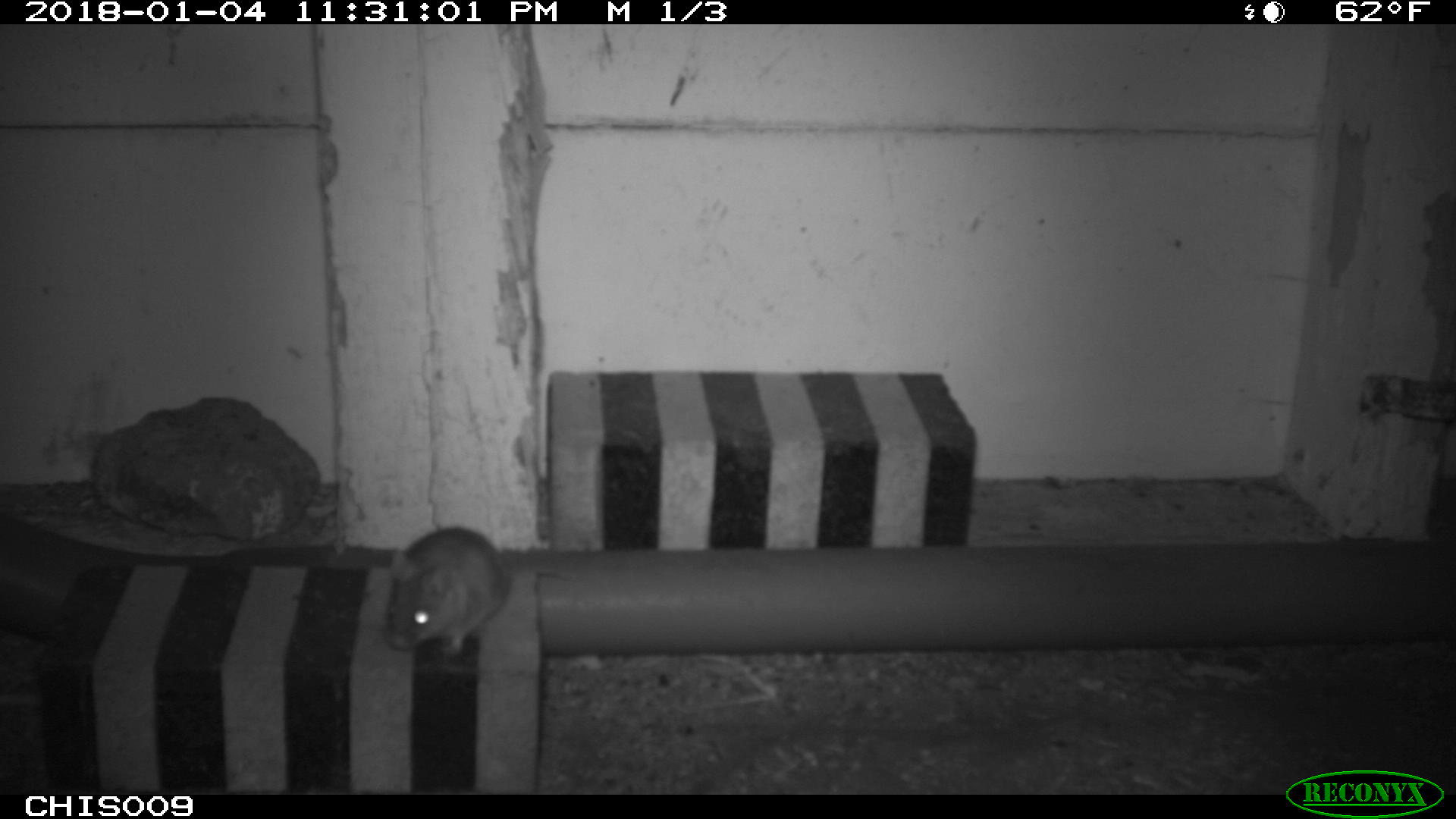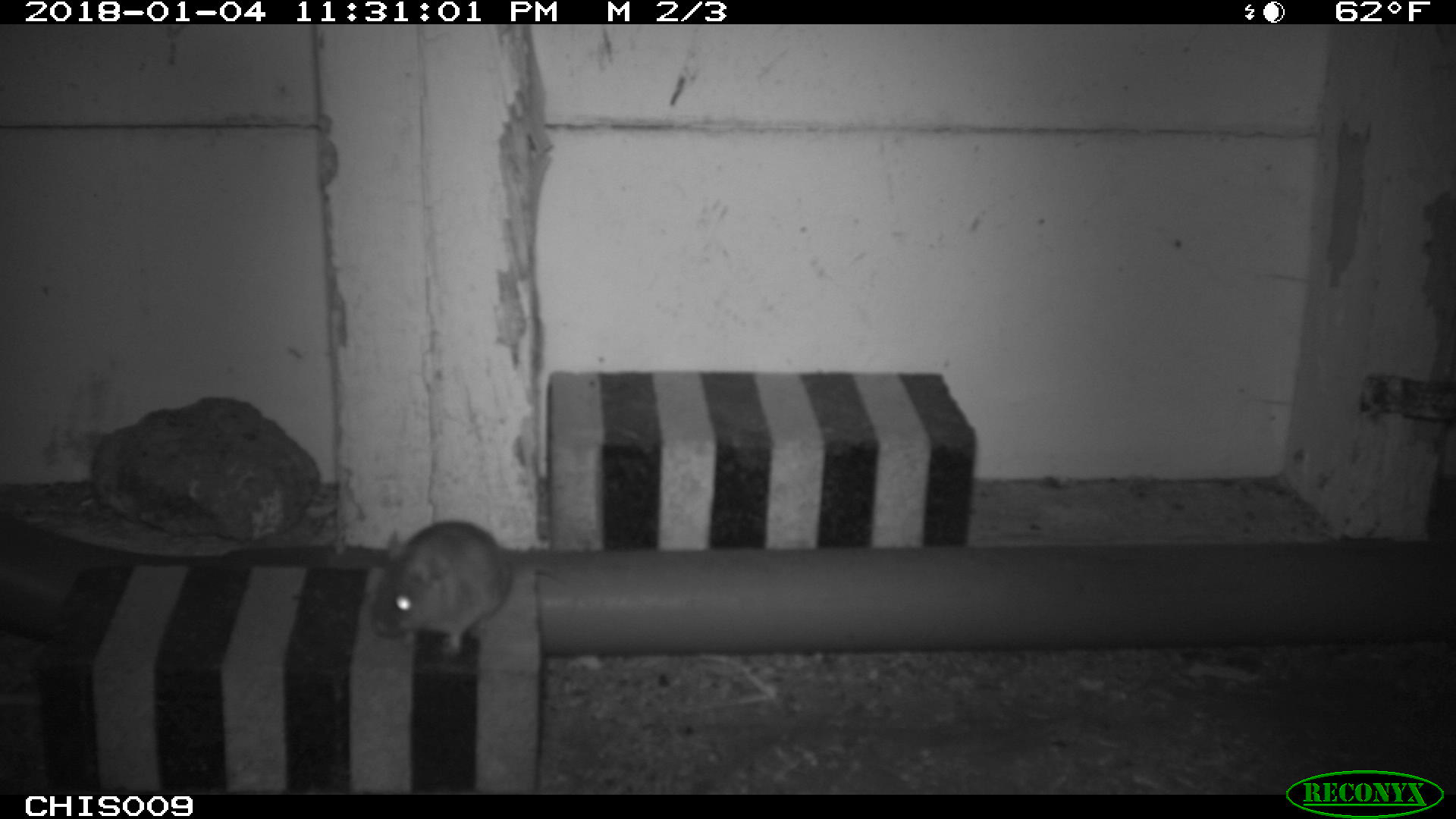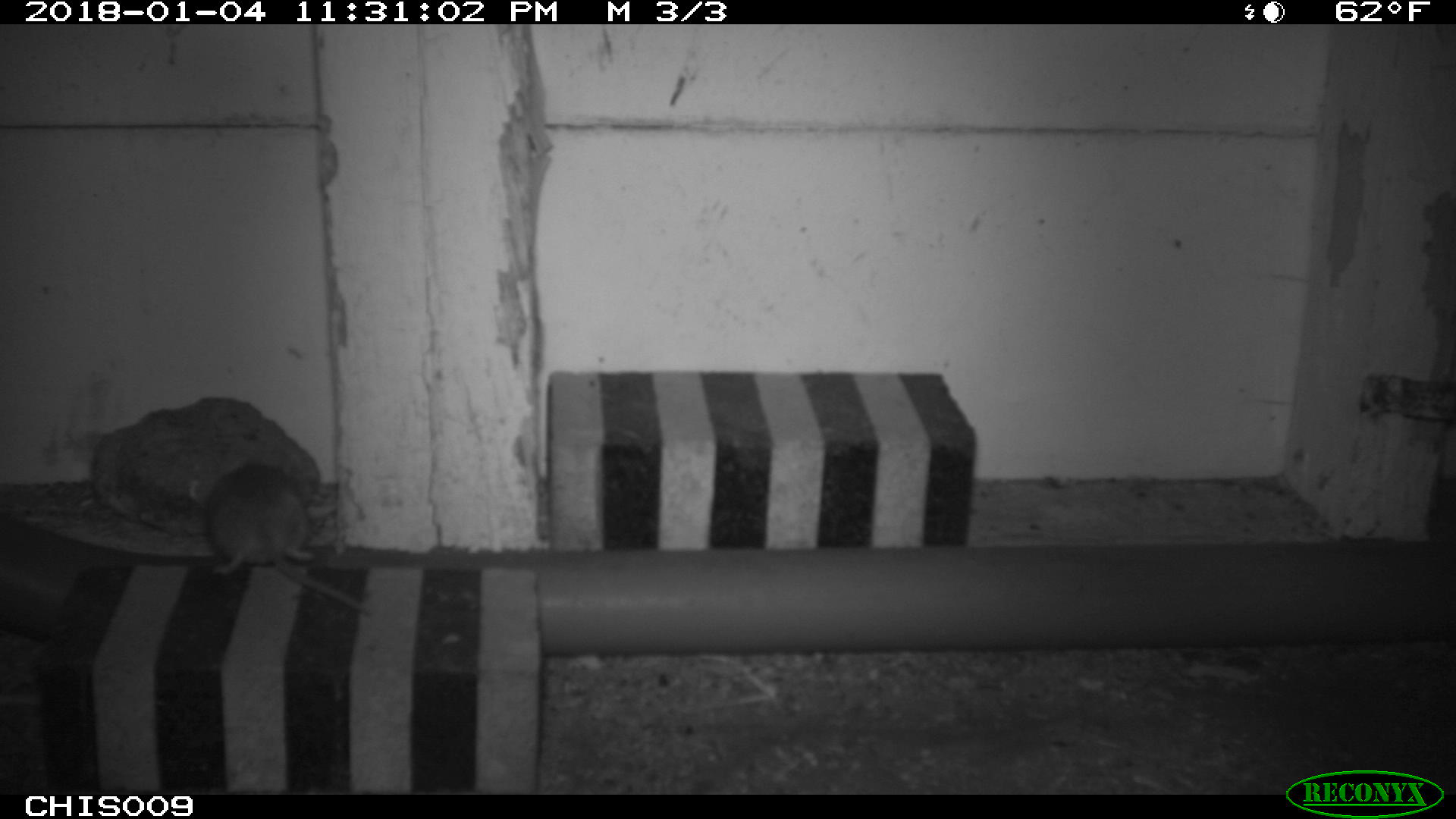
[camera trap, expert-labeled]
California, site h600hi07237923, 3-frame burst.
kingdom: Animalia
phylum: Chordata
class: Mammalia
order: Rodentia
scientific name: Rodentia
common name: rodent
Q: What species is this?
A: Rodent (Rodentia).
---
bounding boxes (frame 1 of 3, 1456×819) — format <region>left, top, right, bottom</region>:
rodent: <region>384, 526, 510, 659</region>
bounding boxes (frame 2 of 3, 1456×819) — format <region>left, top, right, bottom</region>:
rodent: <region>369, 519, 564, 657</region>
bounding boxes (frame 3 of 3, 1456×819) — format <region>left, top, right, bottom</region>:
rodent: <region>205, 461, 372, 613</region>